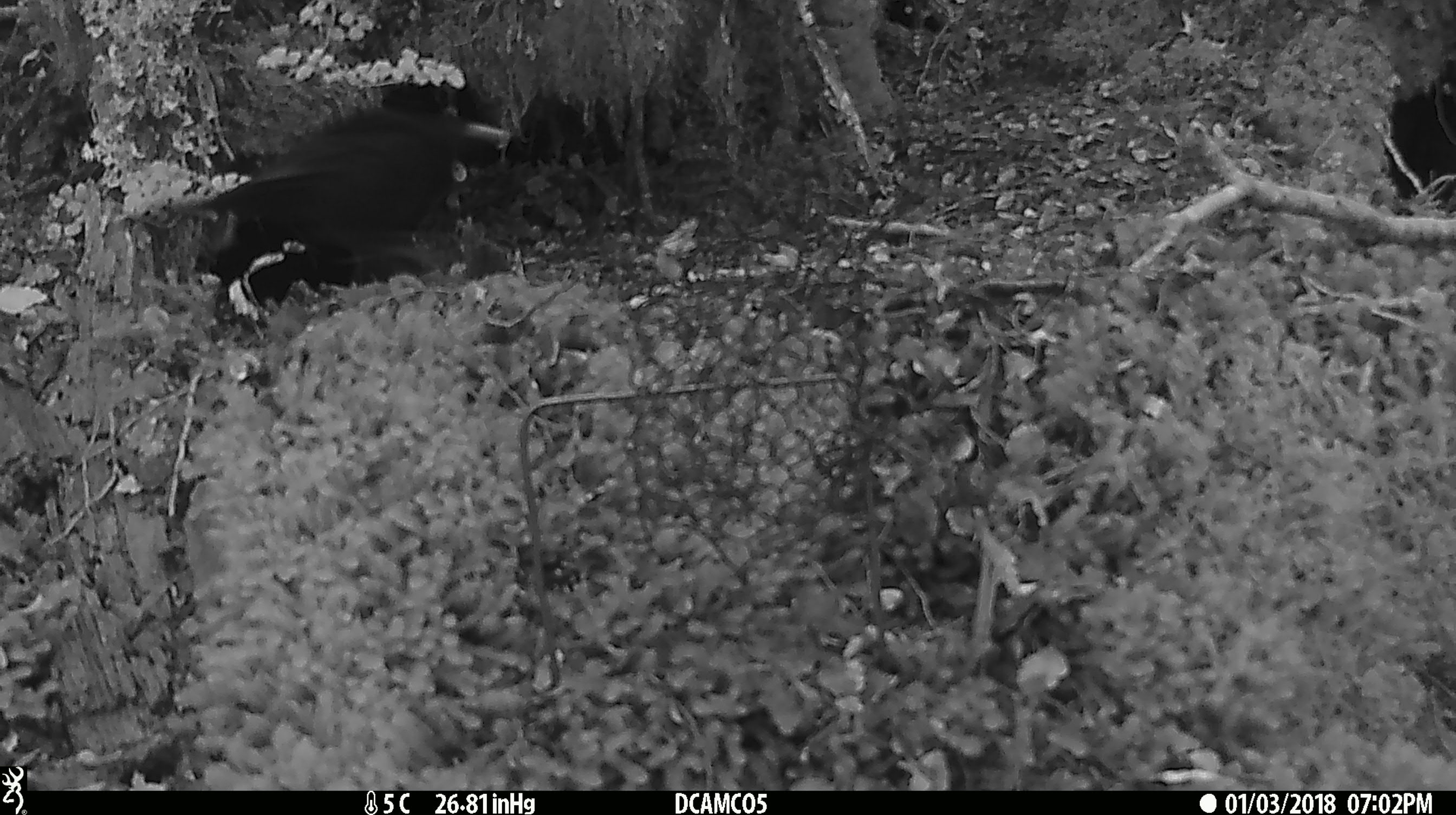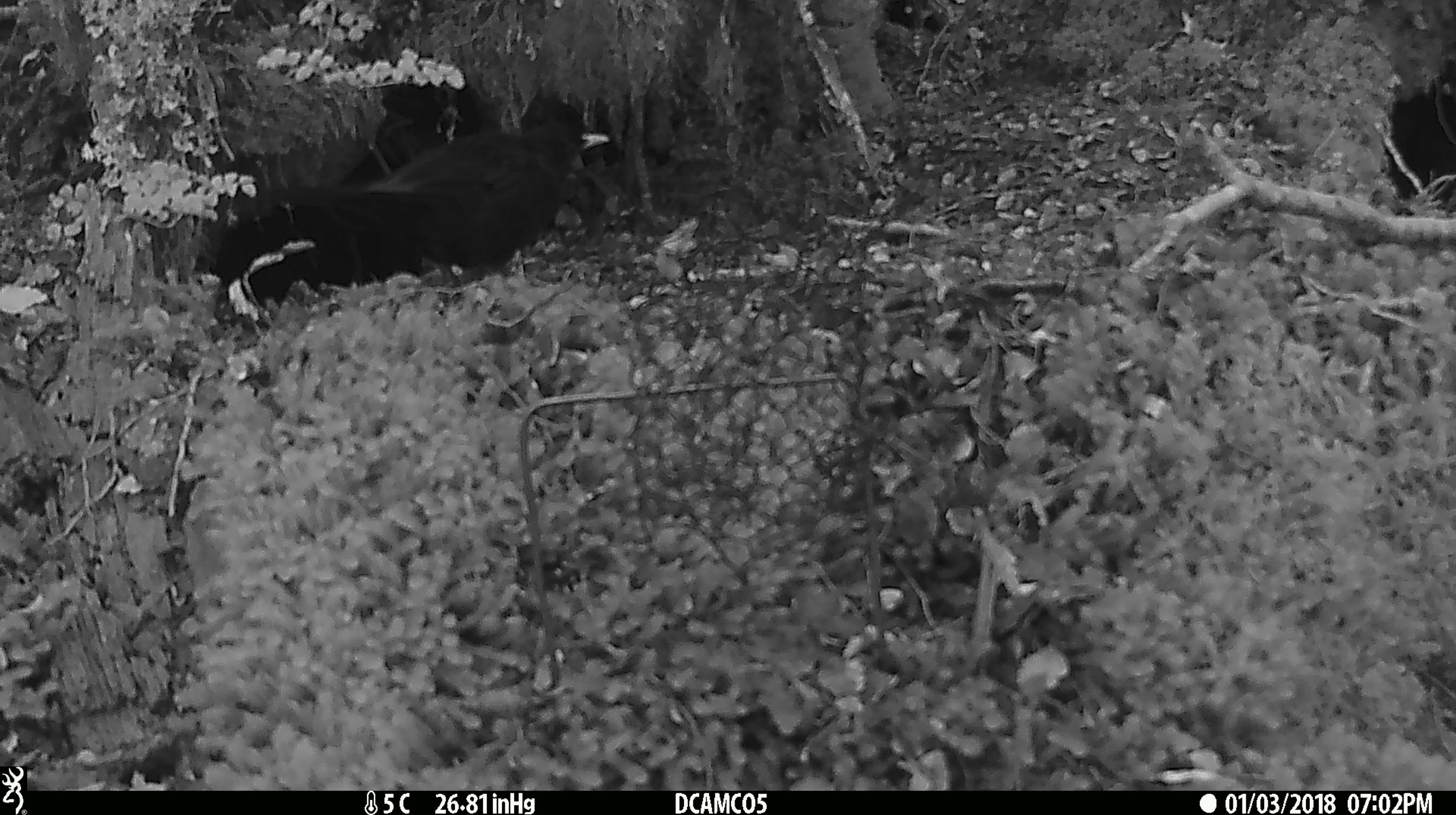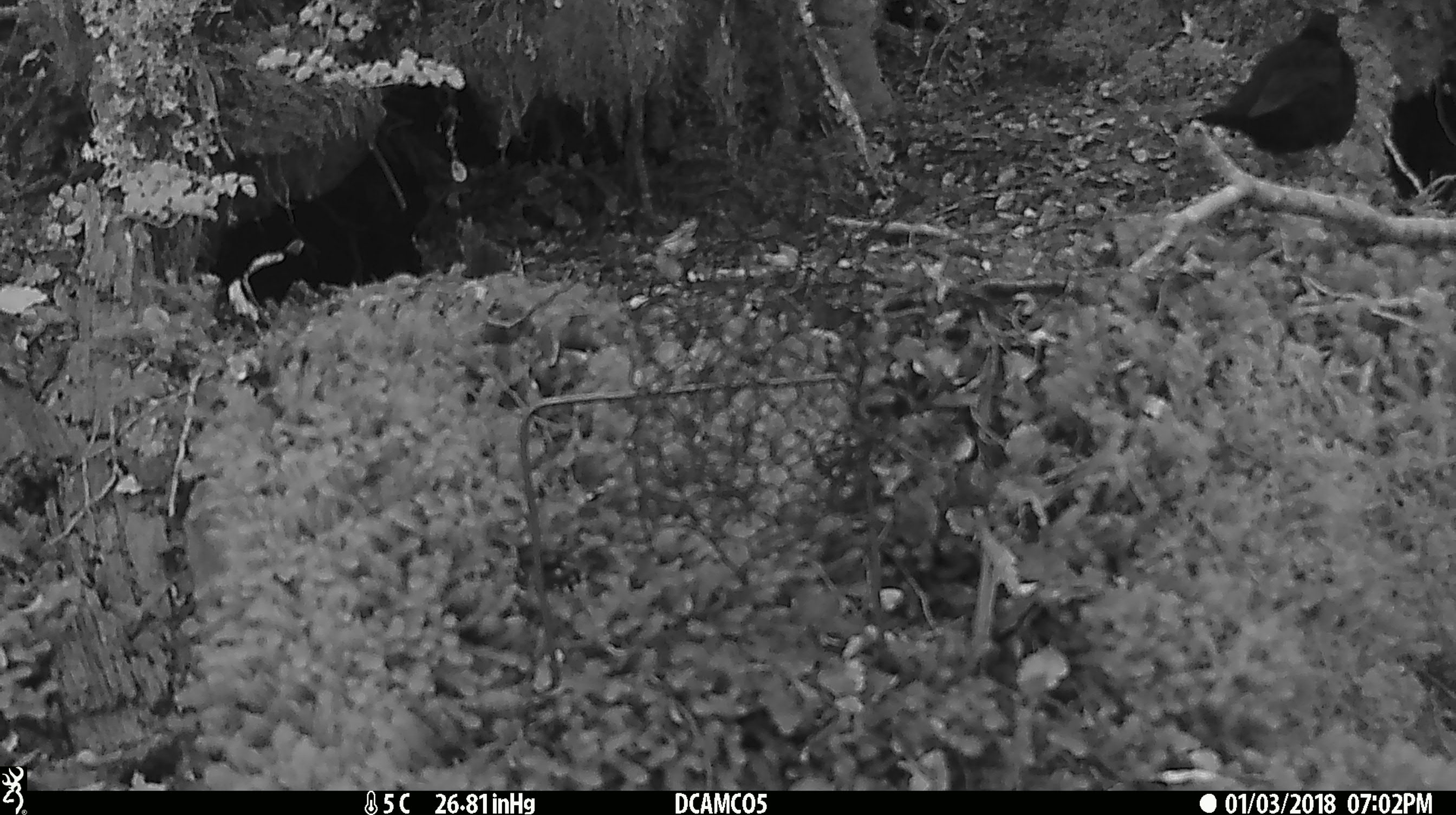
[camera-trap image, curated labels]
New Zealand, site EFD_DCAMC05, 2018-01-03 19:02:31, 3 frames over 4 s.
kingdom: Animalia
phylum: Chordata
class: Aves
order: Passeriformes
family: Turdidae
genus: Turdus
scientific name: Turdus merula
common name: eurasian blackbird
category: blackbird